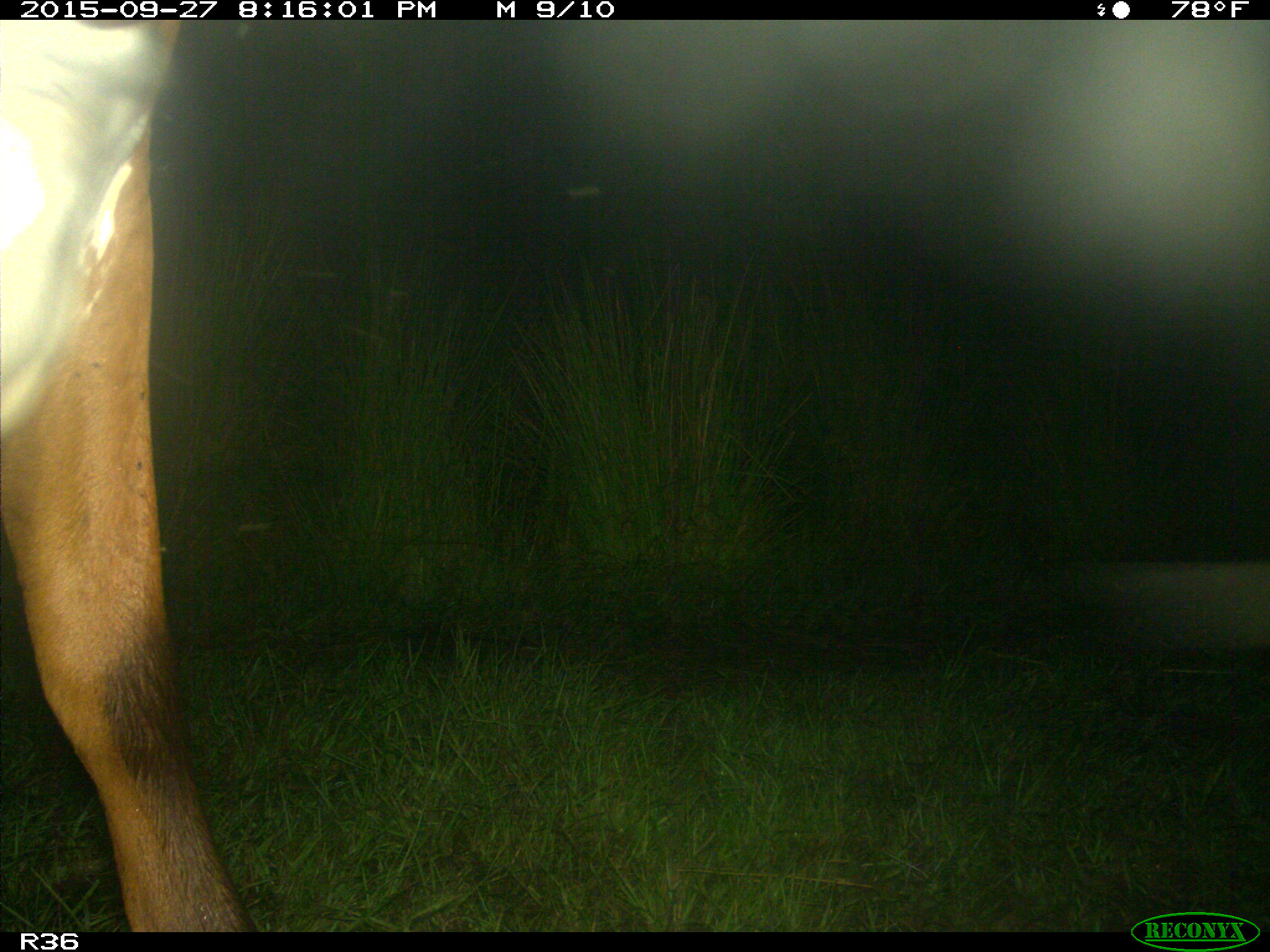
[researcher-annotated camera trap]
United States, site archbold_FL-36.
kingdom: Animalia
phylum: Chordata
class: Mammalia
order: Artiodactyla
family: Bovidae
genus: Bos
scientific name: Bos taurus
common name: domestic cow